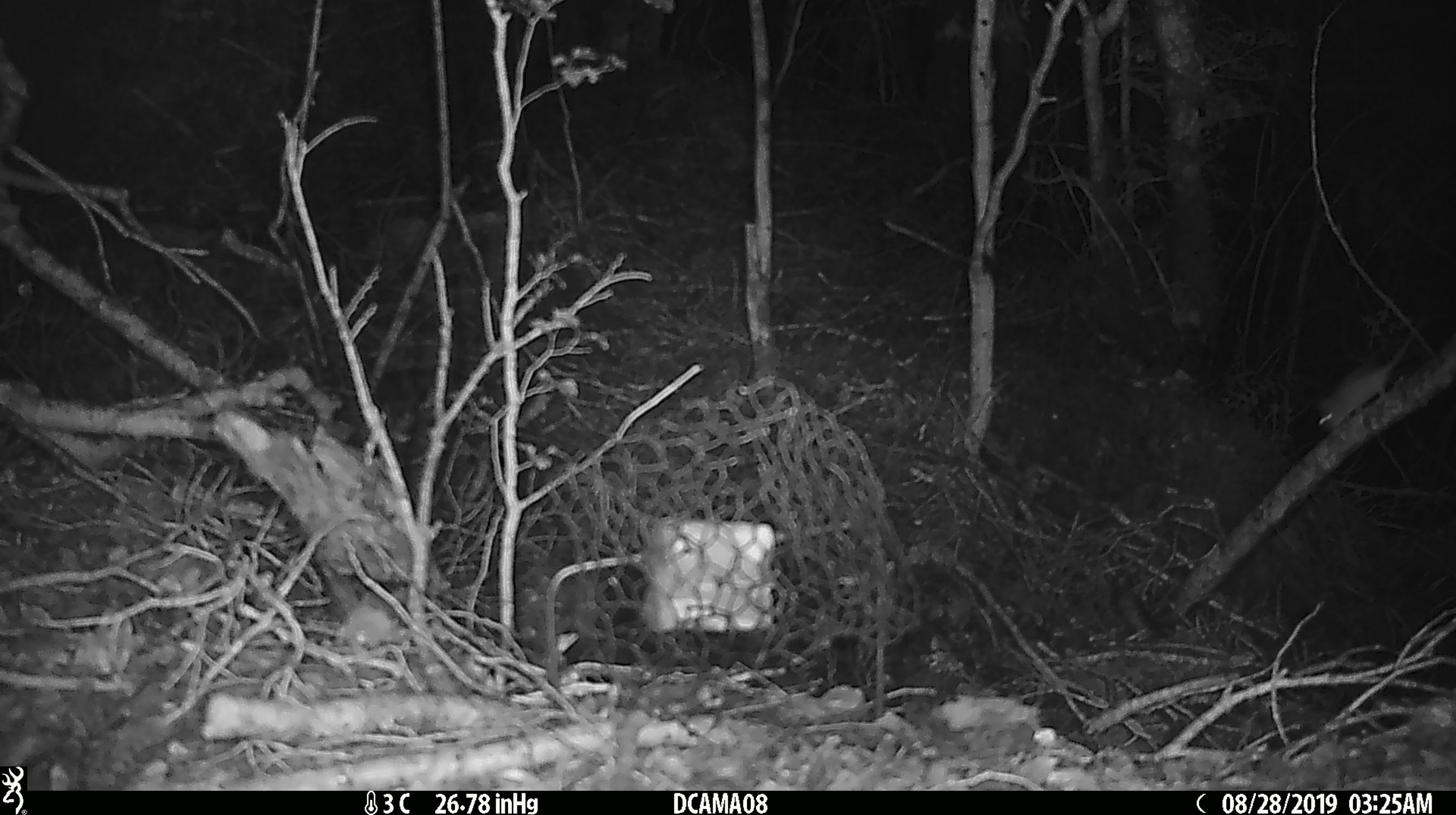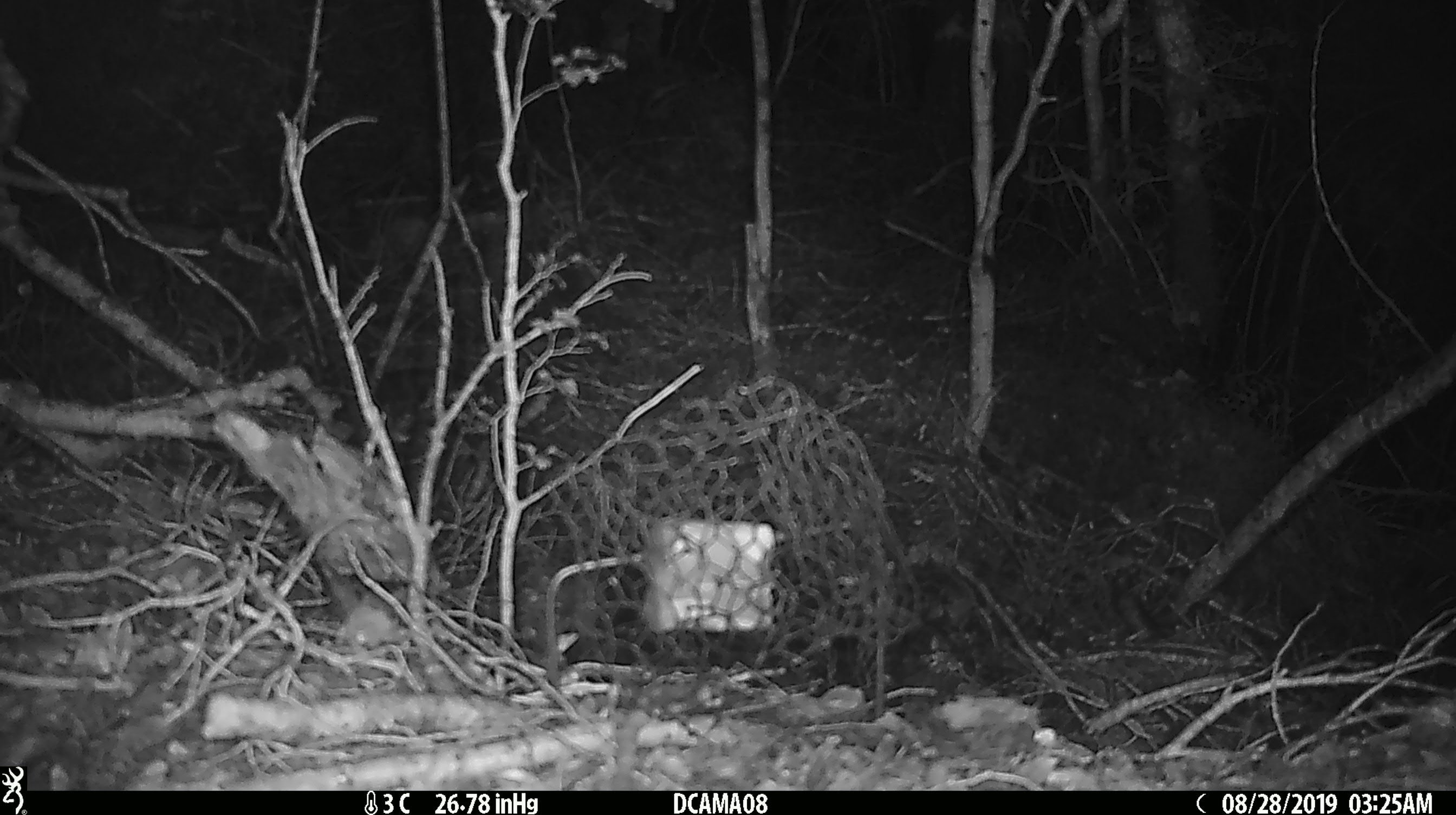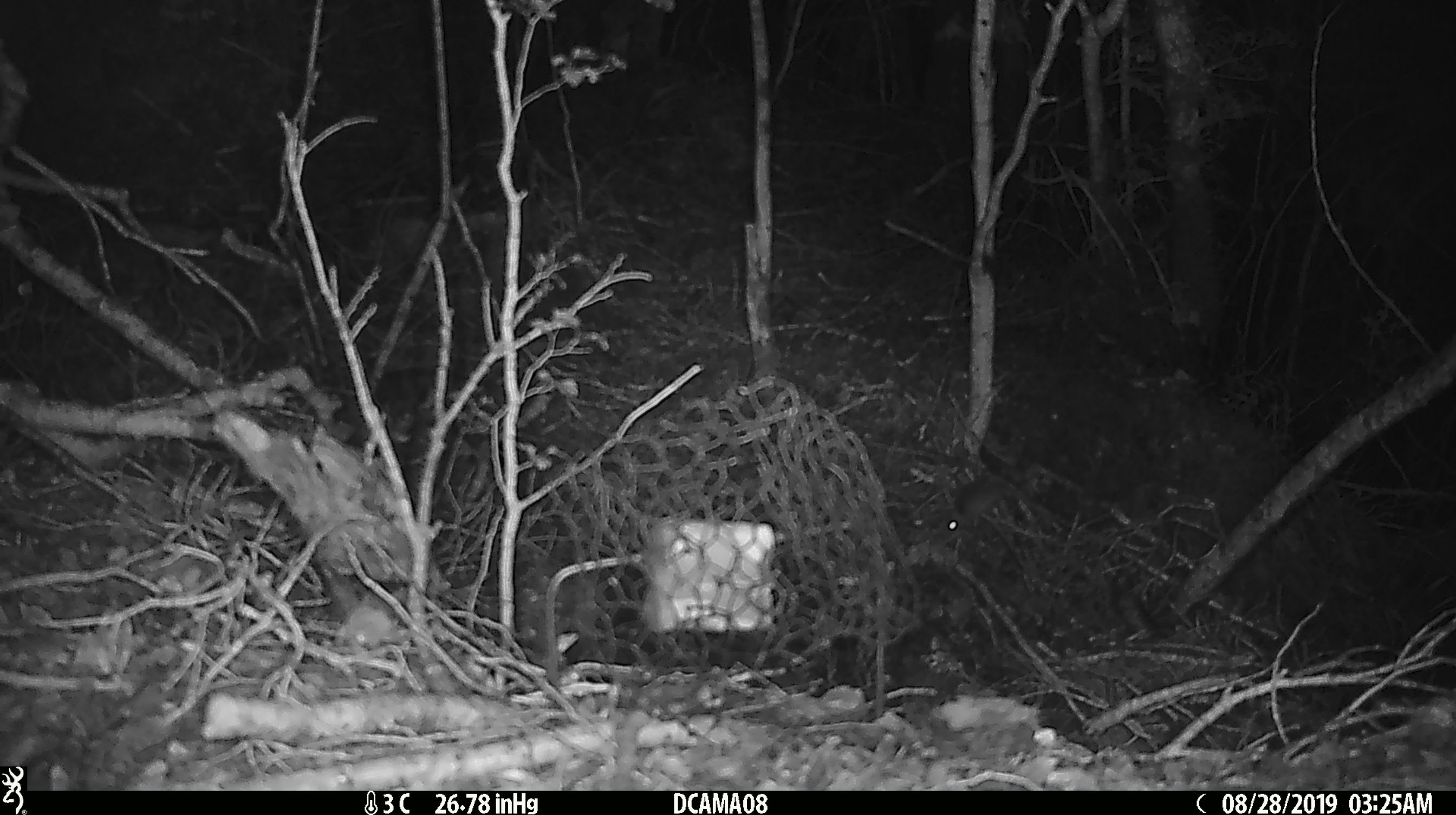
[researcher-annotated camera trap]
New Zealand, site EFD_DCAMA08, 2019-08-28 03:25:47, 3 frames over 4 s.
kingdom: Animalia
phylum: Chordata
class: Mammalia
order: Rodentia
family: Muridae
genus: Mus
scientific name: Mus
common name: mouse